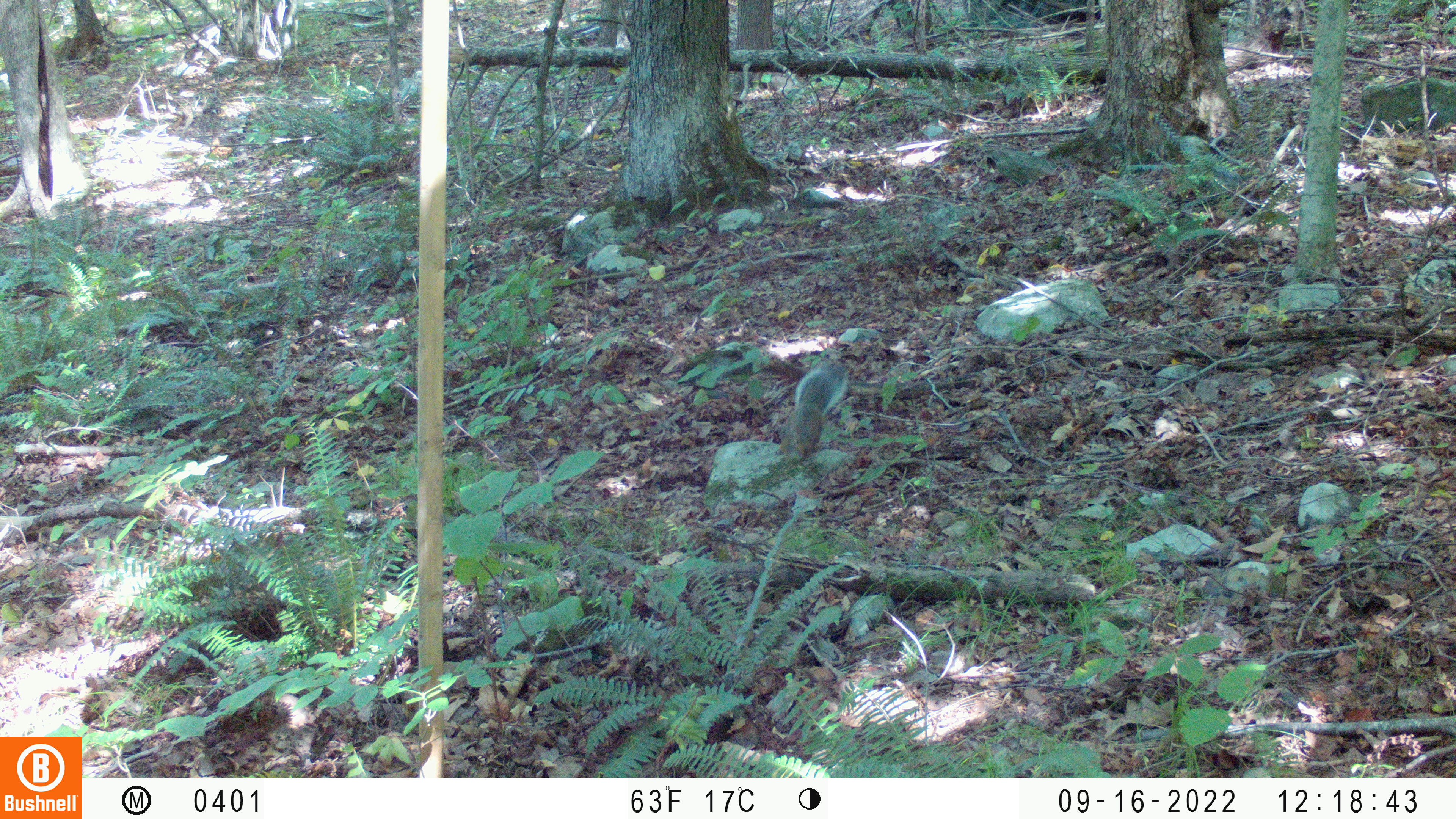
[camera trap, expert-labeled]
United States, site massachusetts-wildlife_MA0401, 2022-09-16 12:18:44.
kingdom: Animalia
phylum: Chordata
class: Mammalia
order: Rodentia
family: Sciuridae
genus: Sciurus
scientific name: Sciurus carolinensis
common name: gray squirrel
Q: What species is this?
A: Gray squirrel (Sciurus carolinensis).